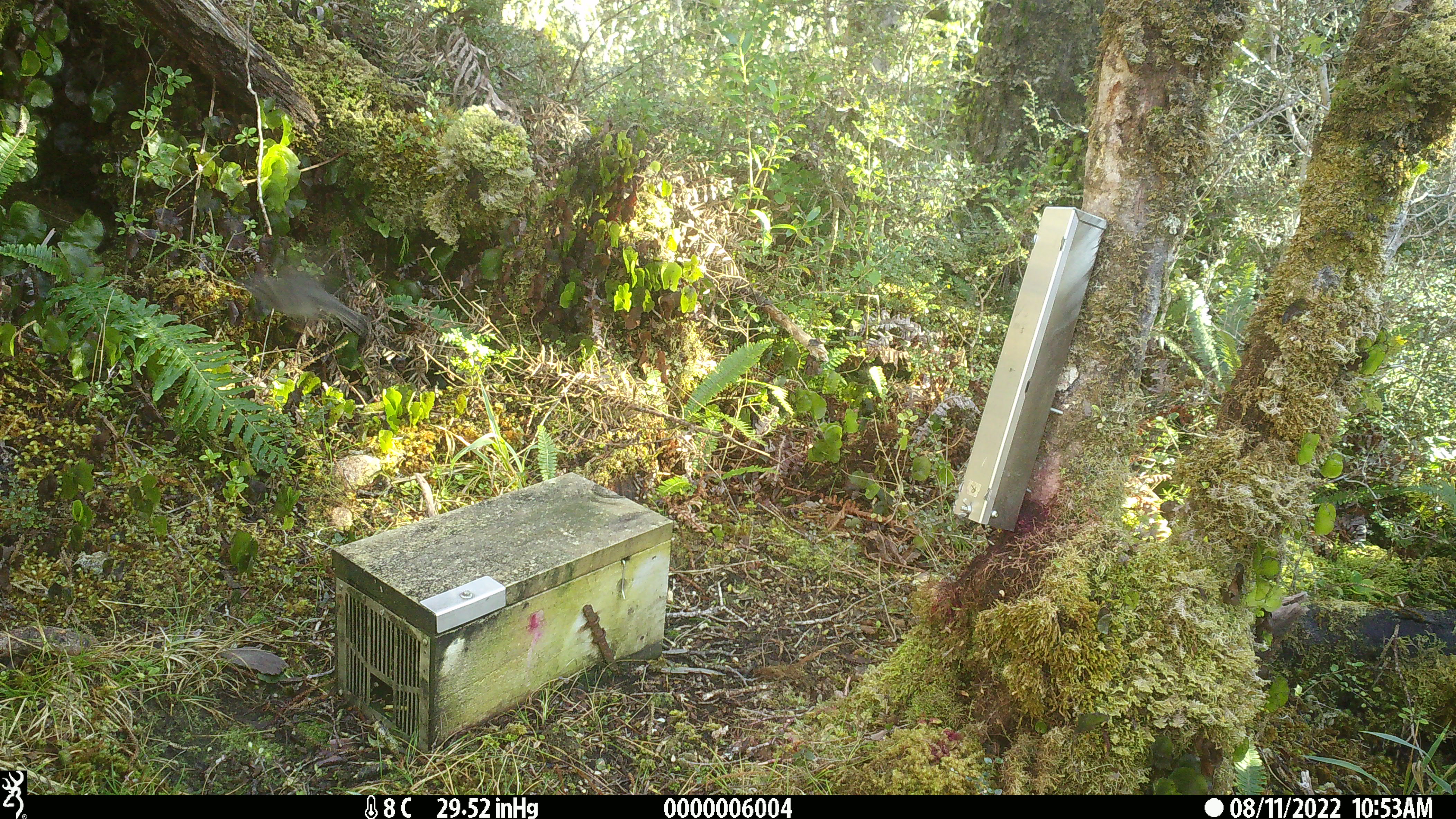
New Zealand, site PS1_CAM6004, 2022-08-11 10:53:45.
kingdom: Animalia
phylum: Chordata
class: Aves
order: Passeriformes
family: Petroicidae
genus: Petroica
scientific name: Petroica australis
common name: new zealand robin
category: robin